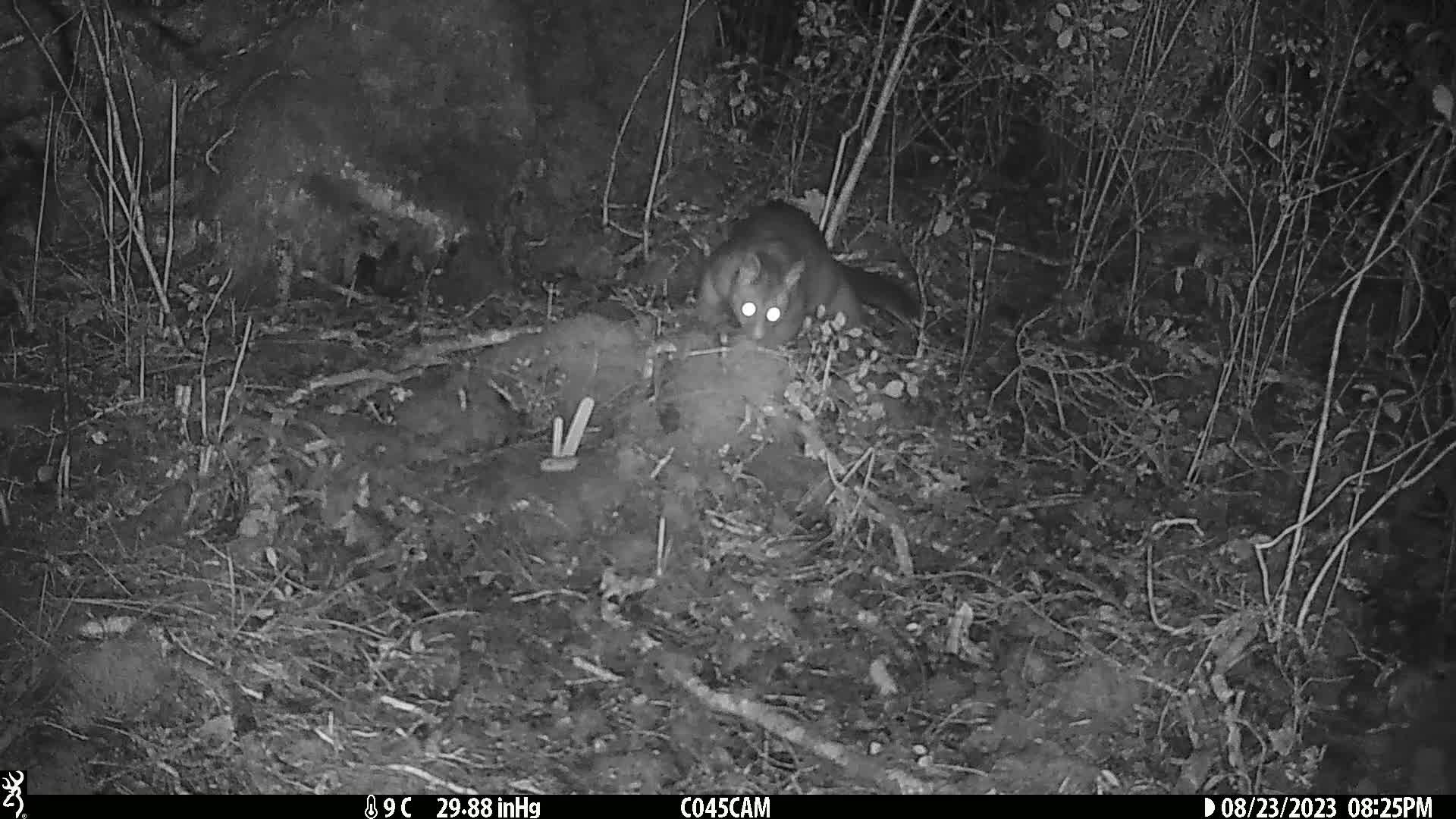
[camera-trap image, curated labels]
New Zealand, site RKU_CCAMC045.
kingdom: Animalia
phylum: Chordata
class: Mammalia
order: Diprotodontia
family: Phalangeridae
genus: Trichosurus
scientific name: Trichosurus vulpecula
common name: common brushtail possum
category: possum